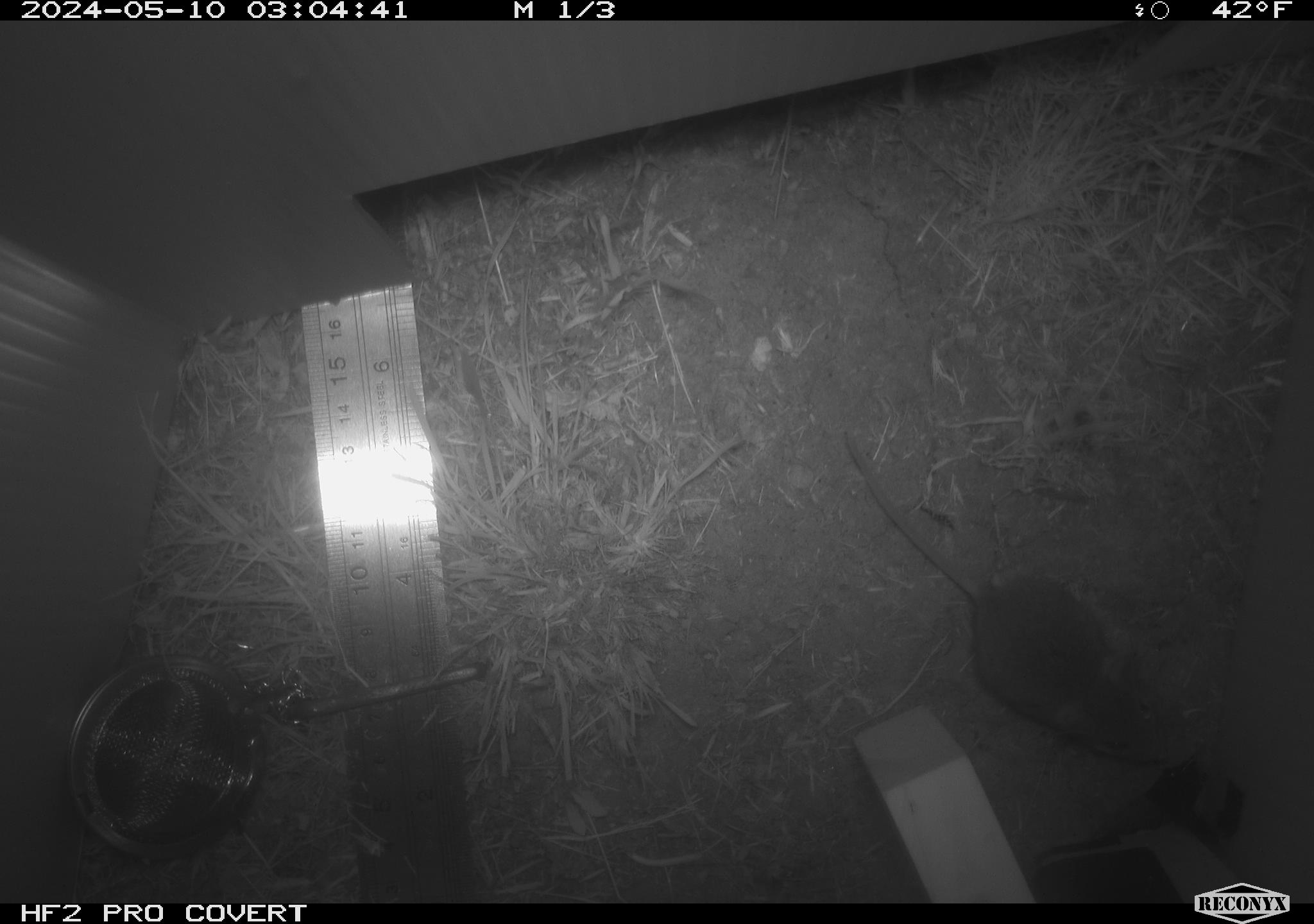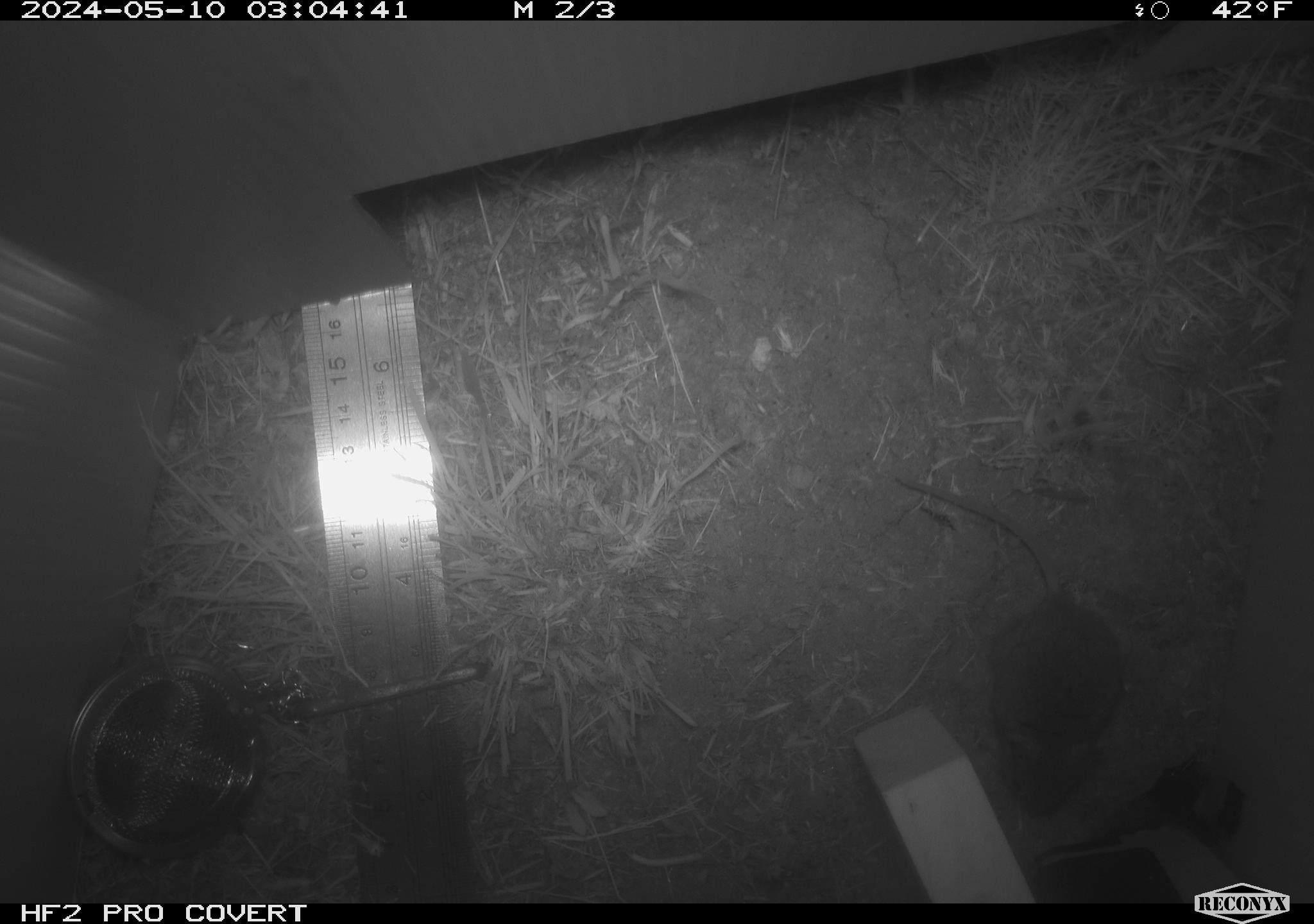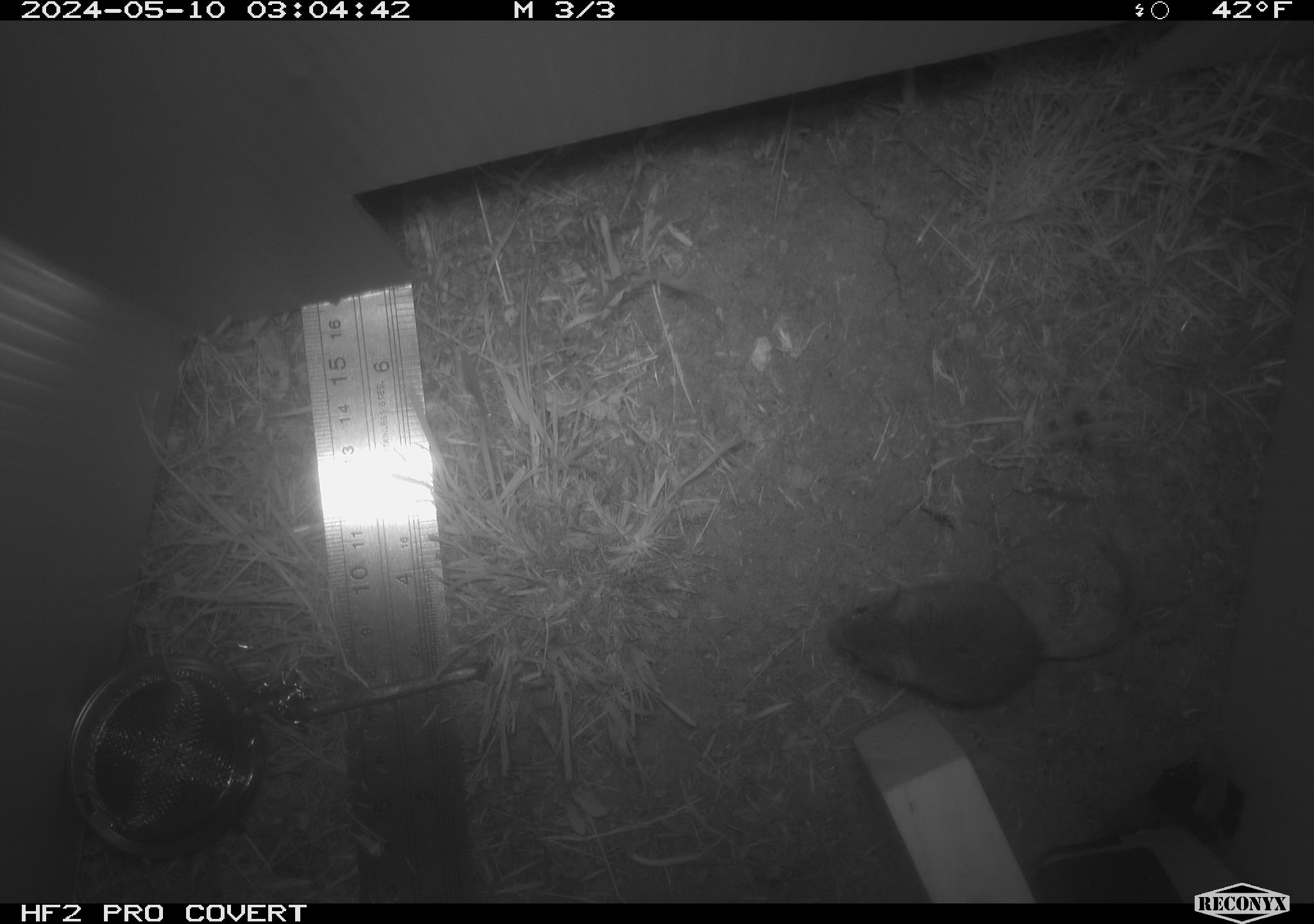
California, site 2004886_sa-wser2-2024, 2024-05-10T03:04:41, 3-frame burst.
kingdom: Animalia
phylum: Chordata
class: Mammalia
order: Rodentia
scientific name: Rodentia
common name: mouse species